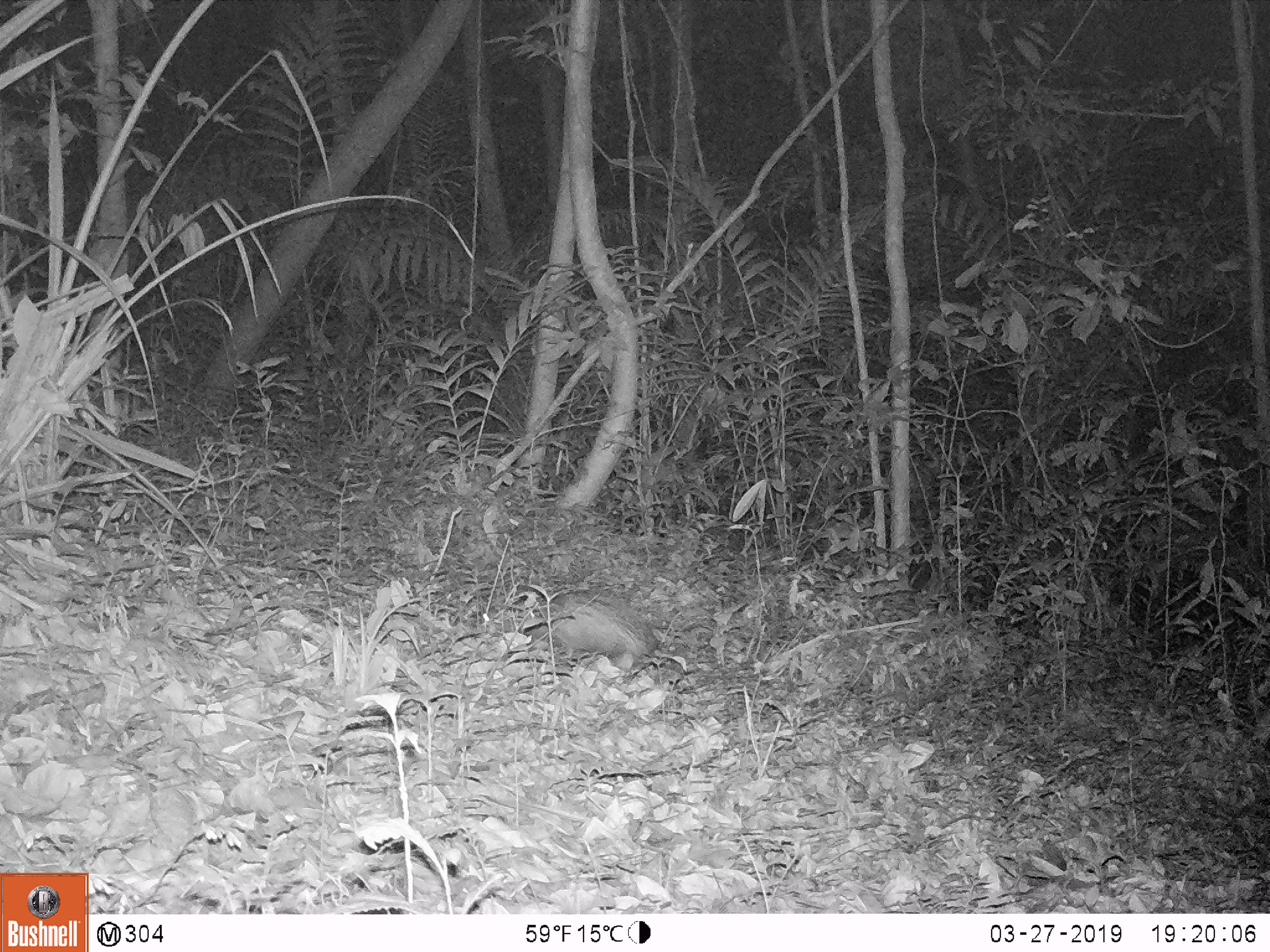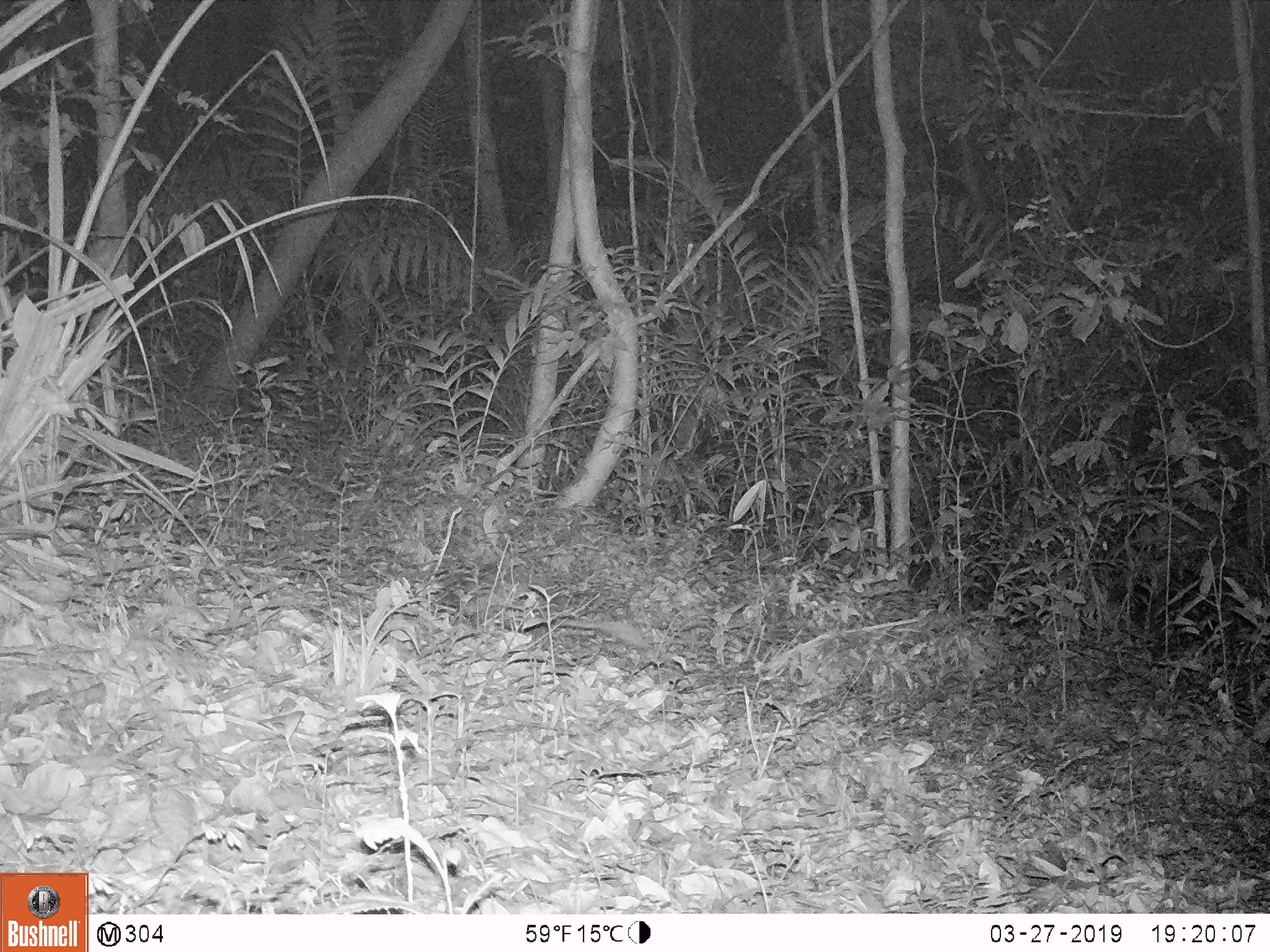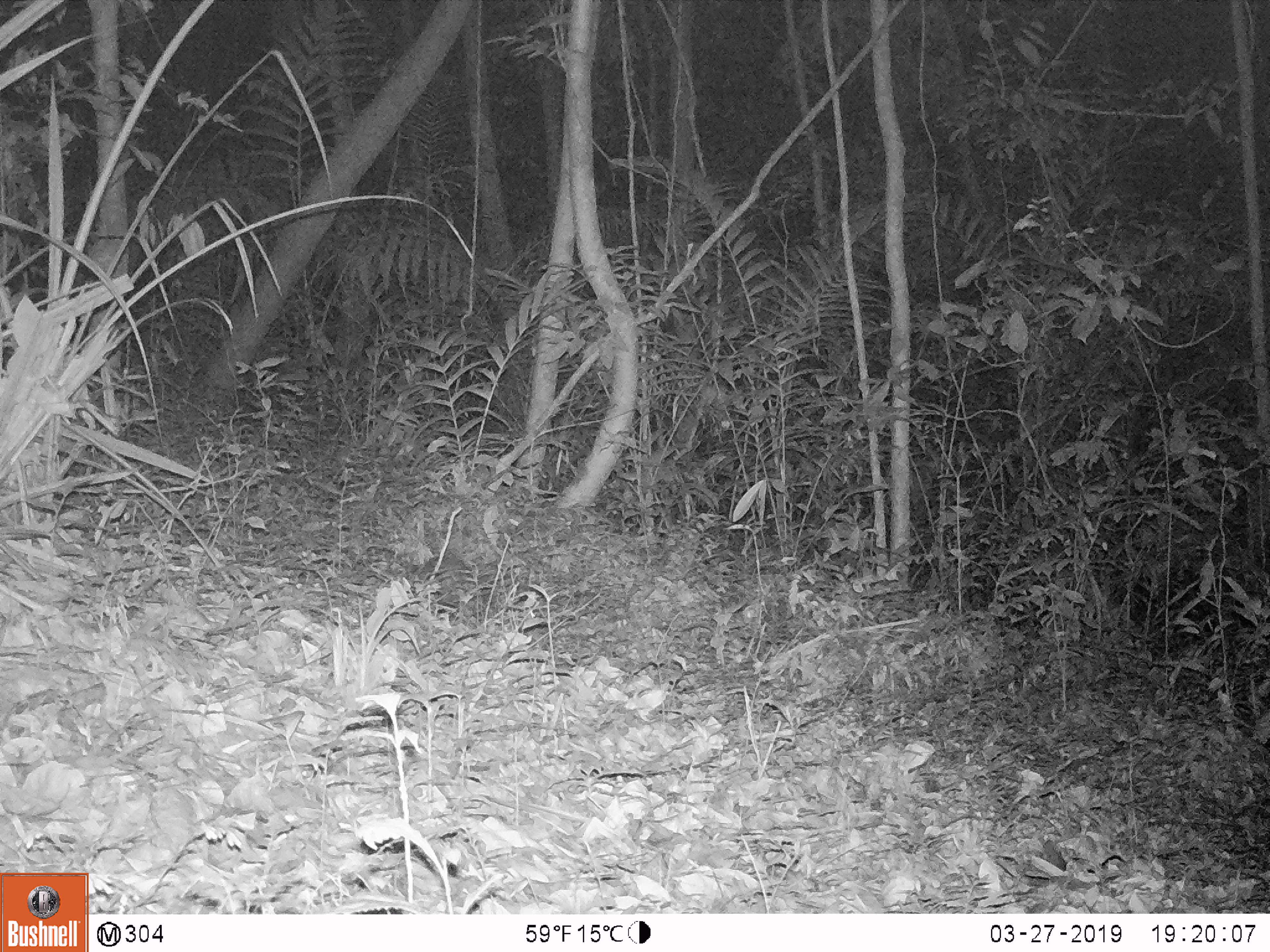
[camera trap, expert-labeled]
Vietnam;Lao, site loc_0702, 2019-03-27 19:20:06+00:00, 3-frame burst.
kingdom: Animalia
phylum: Chordata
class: Mammalia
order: Rodentia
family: Hystricidae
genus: Atherurus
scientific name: Atherurus macrourus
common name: asiatic brush-tailed porcupine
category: asiatic brush tailed porcupine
Asiatic brush tailed porcupine (asiatic brush-tailed porcupine) (Atherurus macrourus). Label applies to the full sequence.